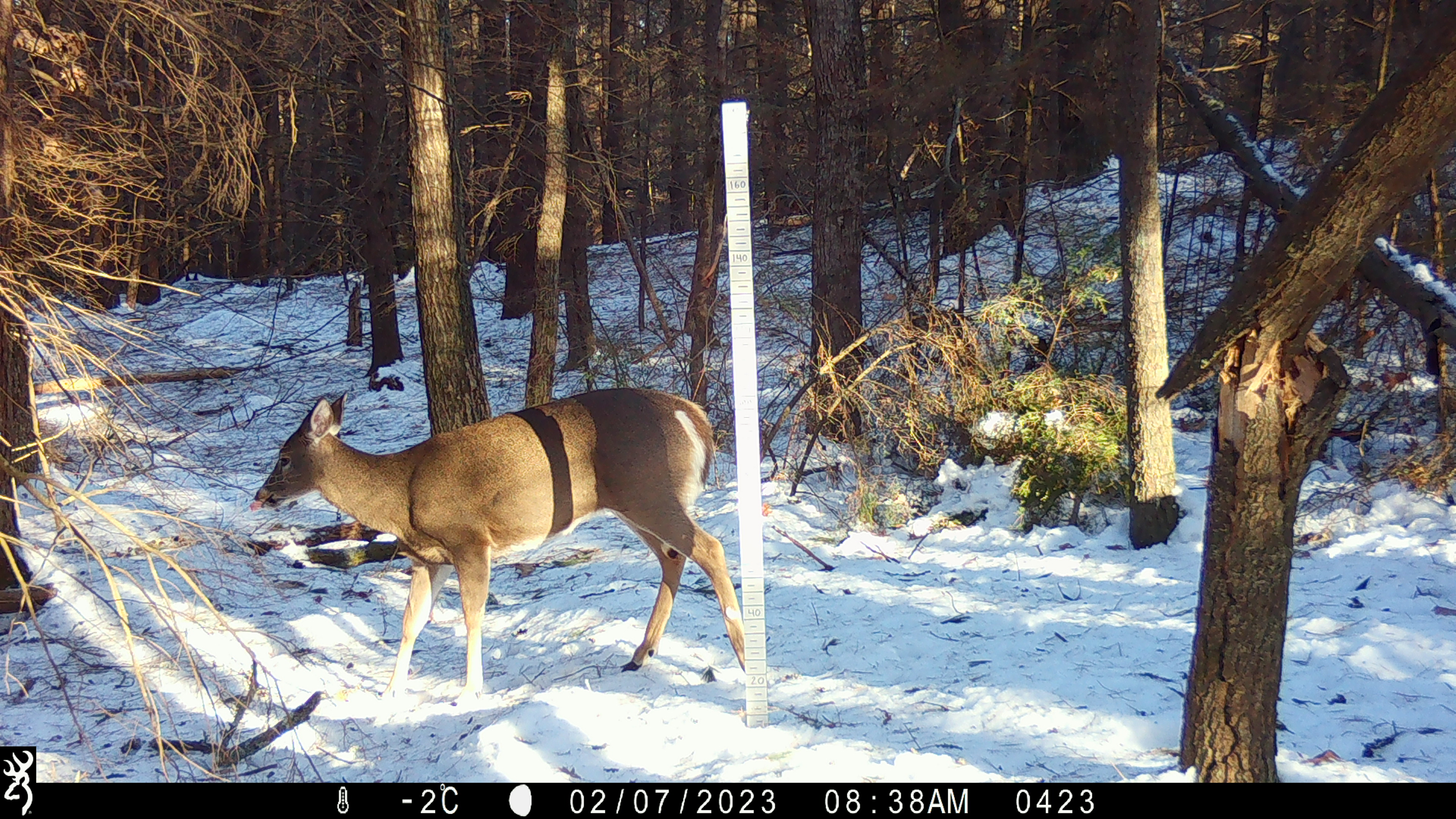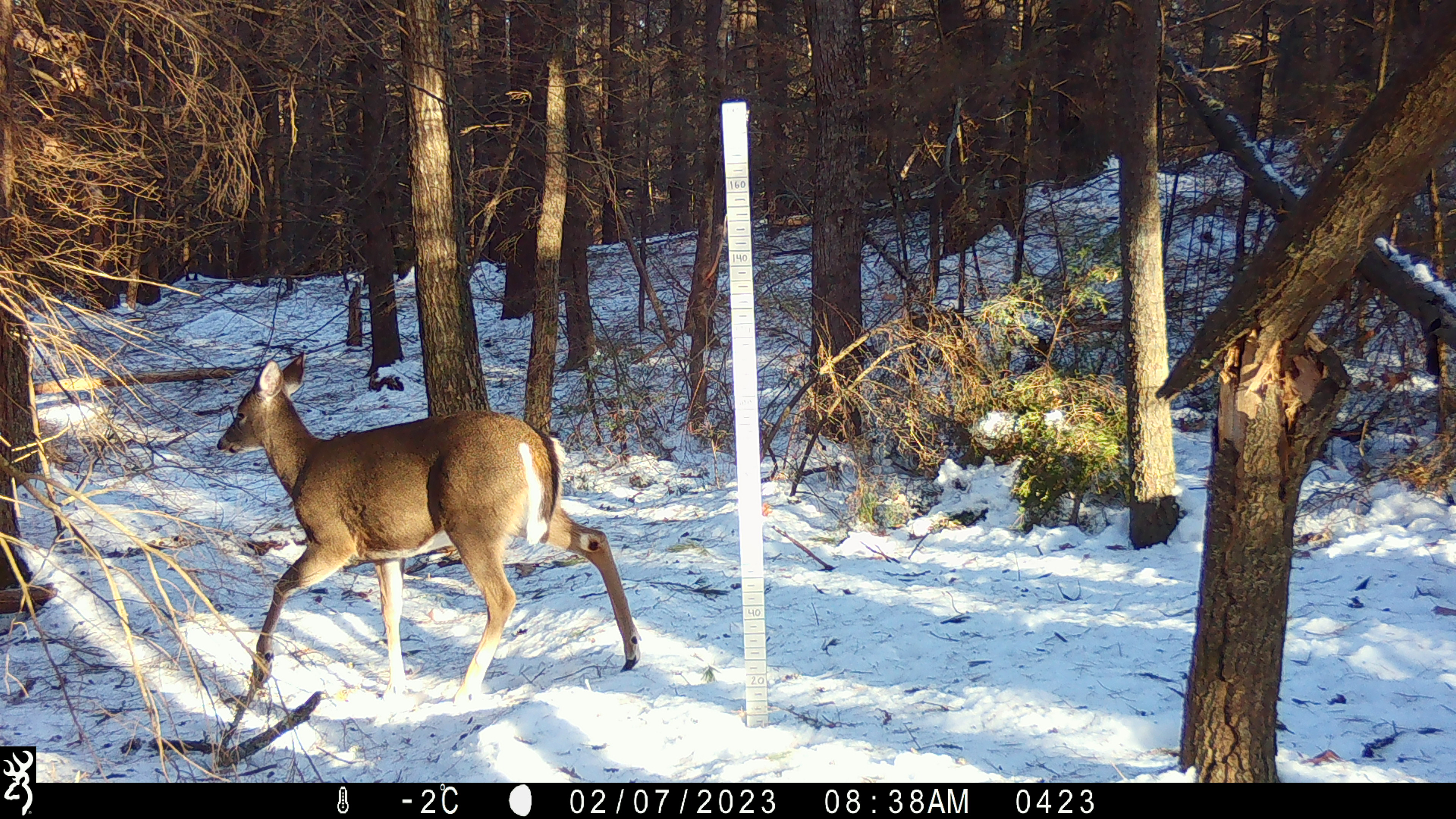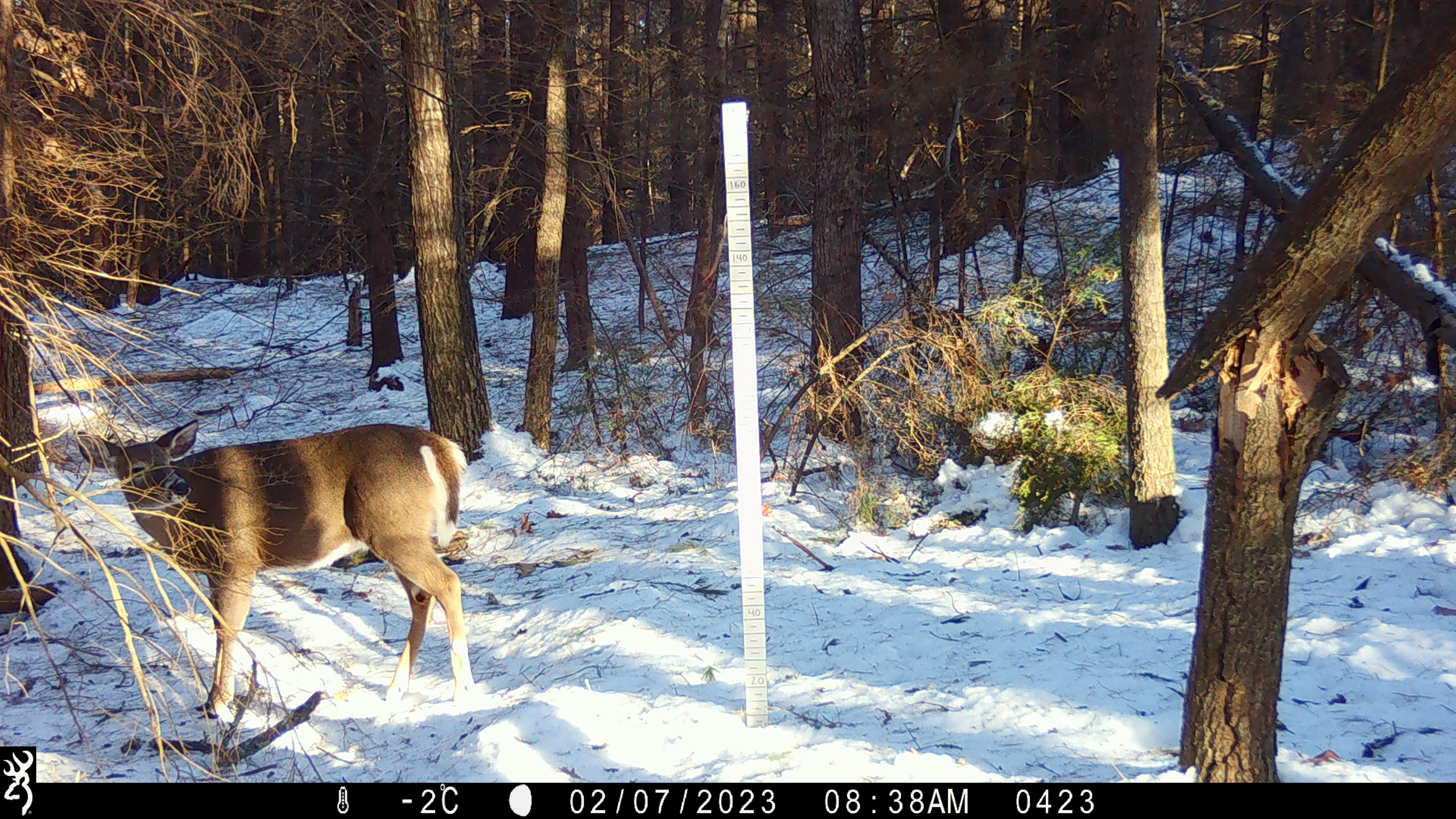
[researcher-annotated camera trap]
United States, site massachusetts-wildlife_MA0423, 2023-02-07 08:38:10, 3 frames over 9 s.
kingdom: Animalia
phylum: Chordata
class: Mammalia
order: Artiodactyla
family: Cervidae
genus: Odocoileus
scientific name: Odocoileus virginianus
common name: white-tailed deer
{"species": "white-tailed deer (Odocoileus virginianus)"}